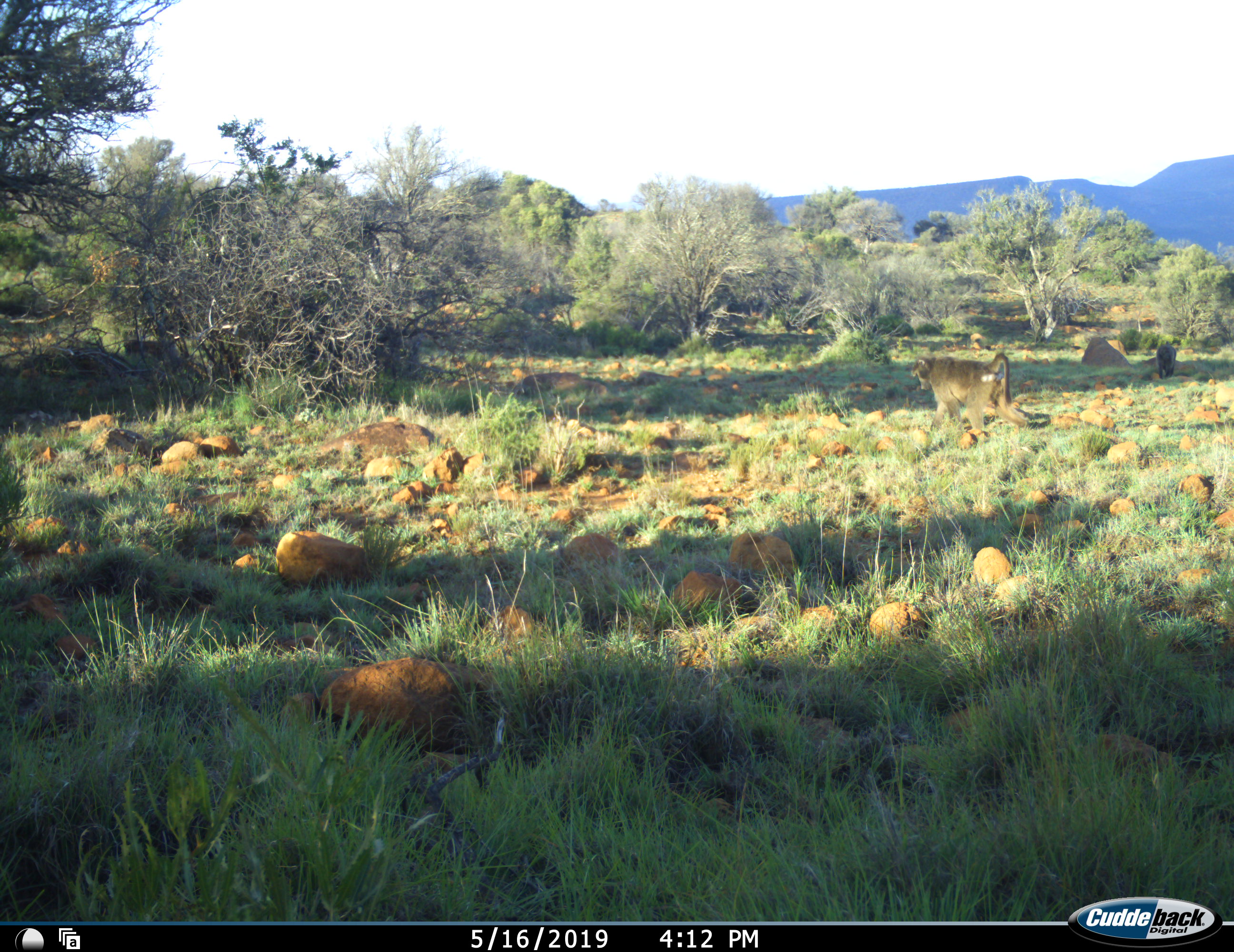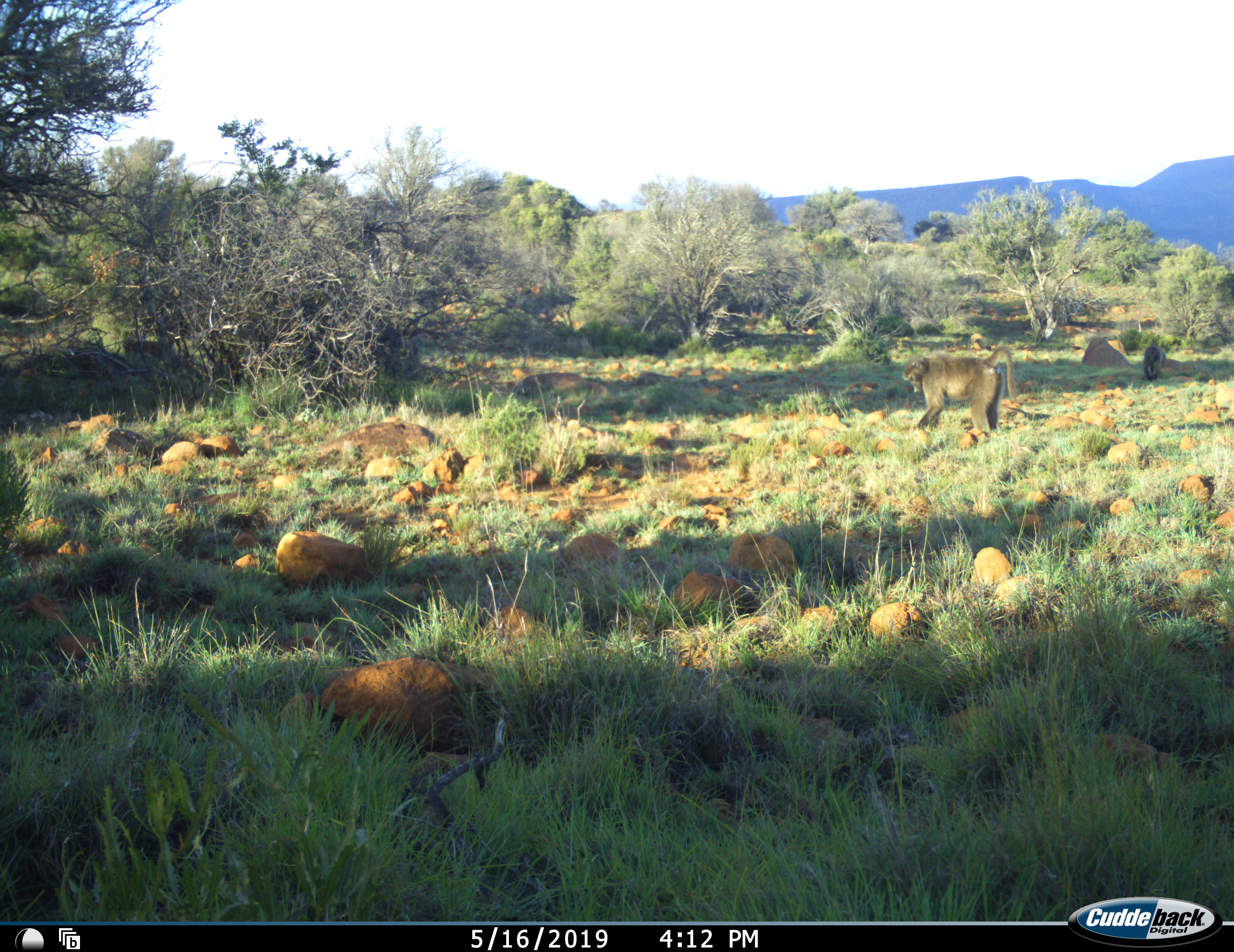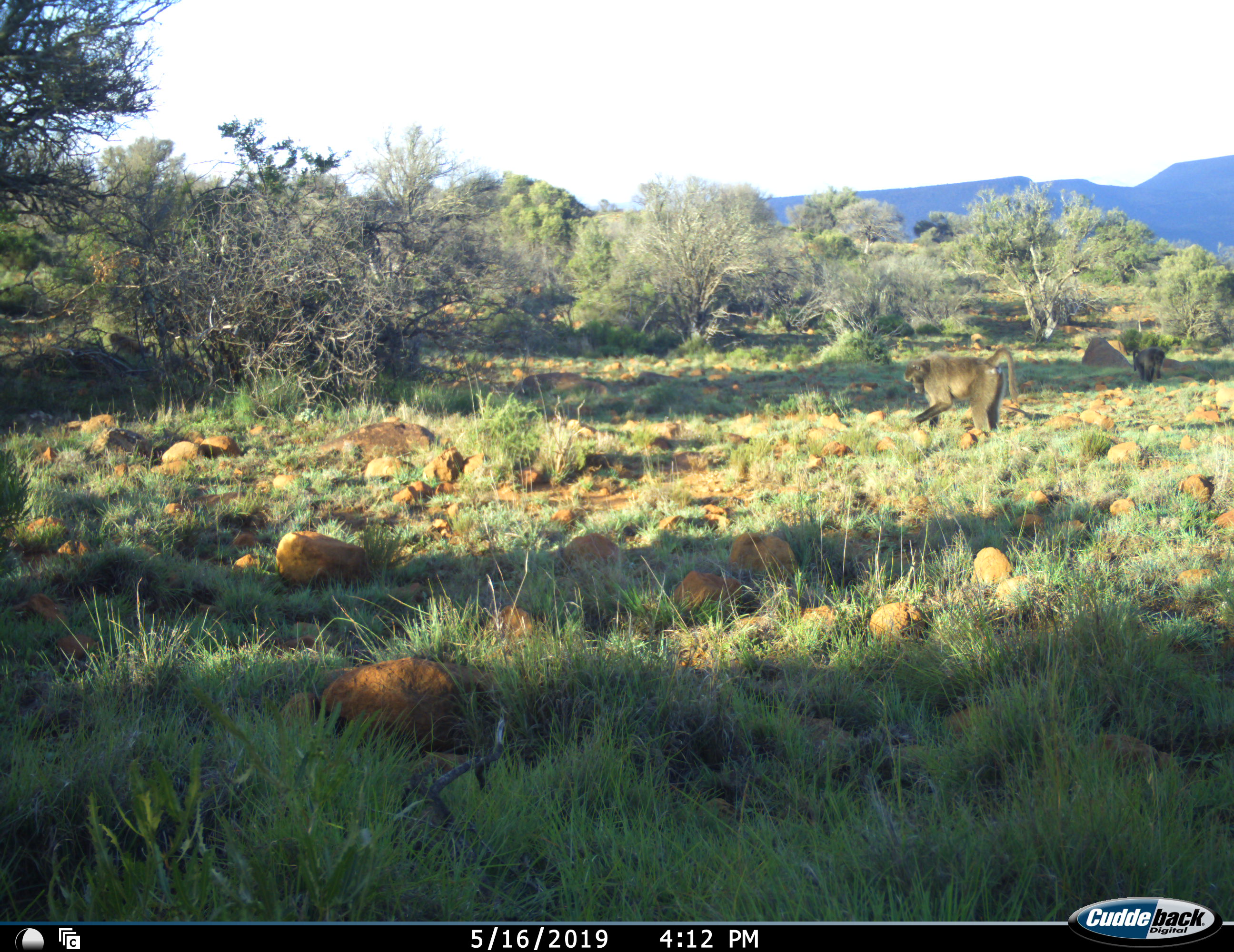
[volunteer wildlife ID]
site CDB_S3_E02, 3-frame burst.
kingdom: Animalia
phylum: Chordata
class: Mammalia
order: Primates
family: Cercopithecidae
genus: Papio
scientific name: Papio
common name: baboon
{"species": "baboon (Papio)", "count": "3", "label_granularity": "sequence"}